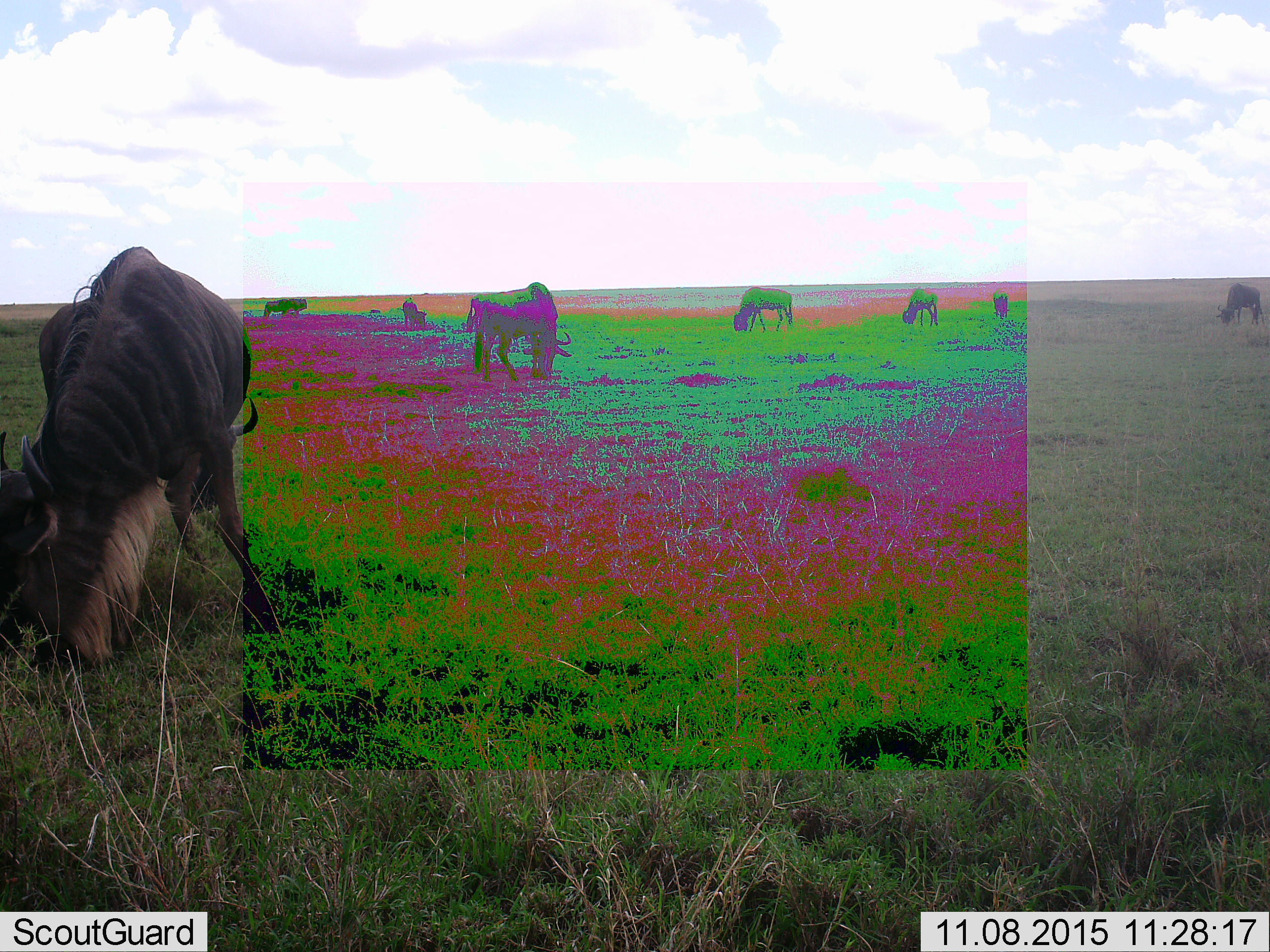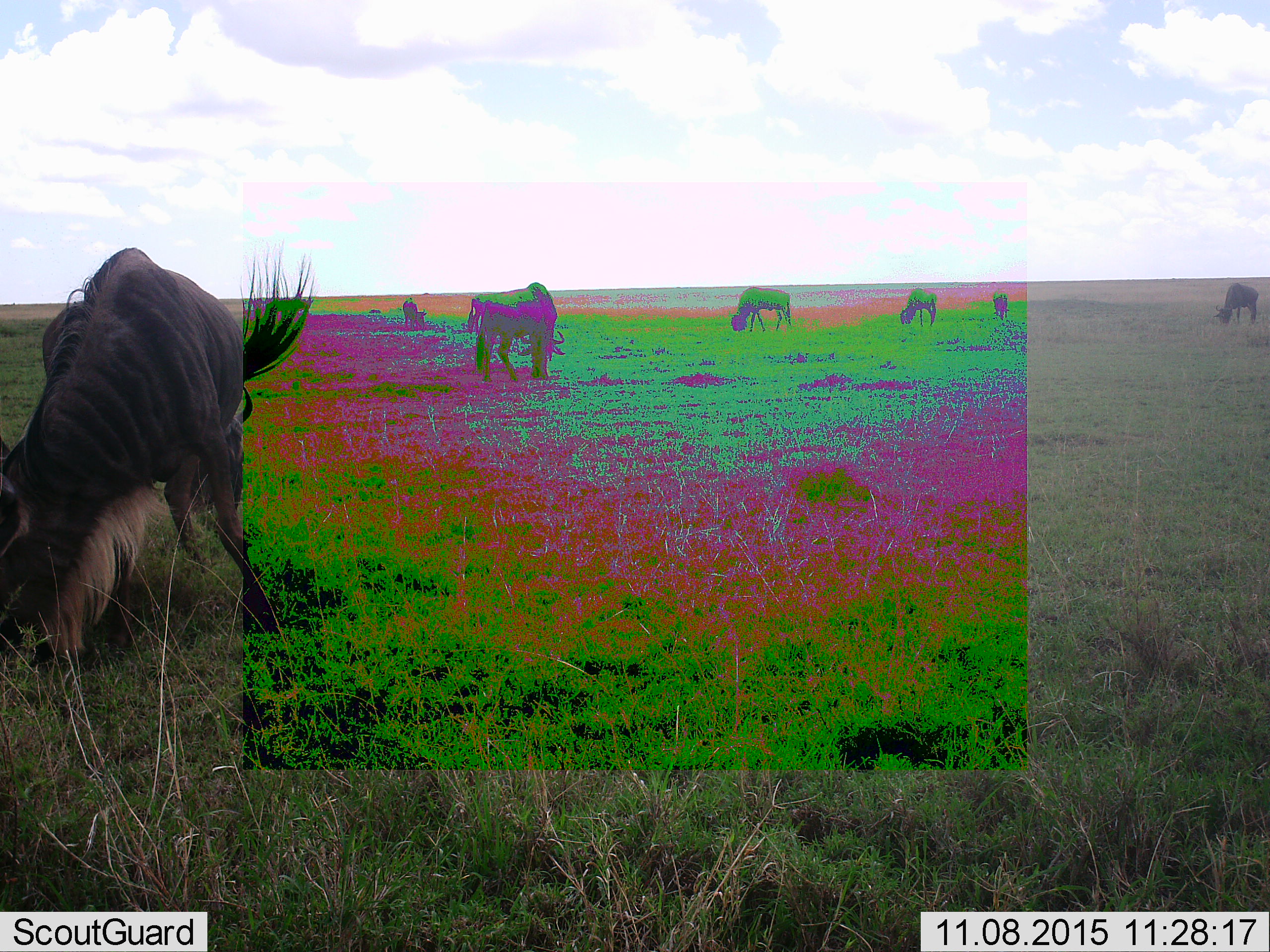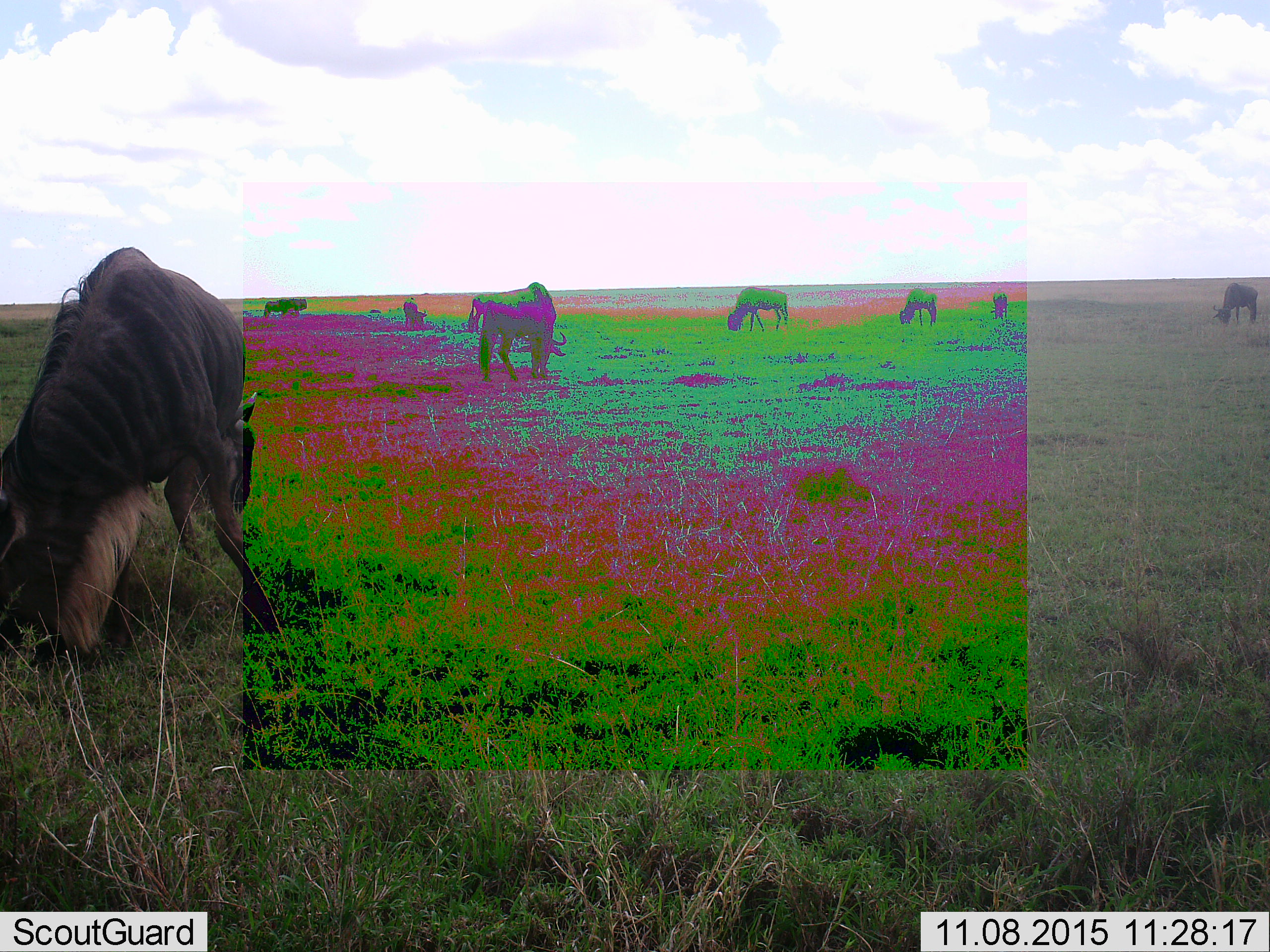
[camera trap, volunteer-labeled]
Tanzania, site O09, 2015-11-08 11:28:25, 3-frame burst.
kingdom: Animalia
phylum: Chordata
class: Mammalia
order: Artiodactyla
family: Bovidae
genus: Connochaetes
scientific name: Connochaetes taurinus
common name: blue wildebeest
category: wildebeest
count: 8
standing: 57%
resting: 14%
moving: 0%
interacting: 0%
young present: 0%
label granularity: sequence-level